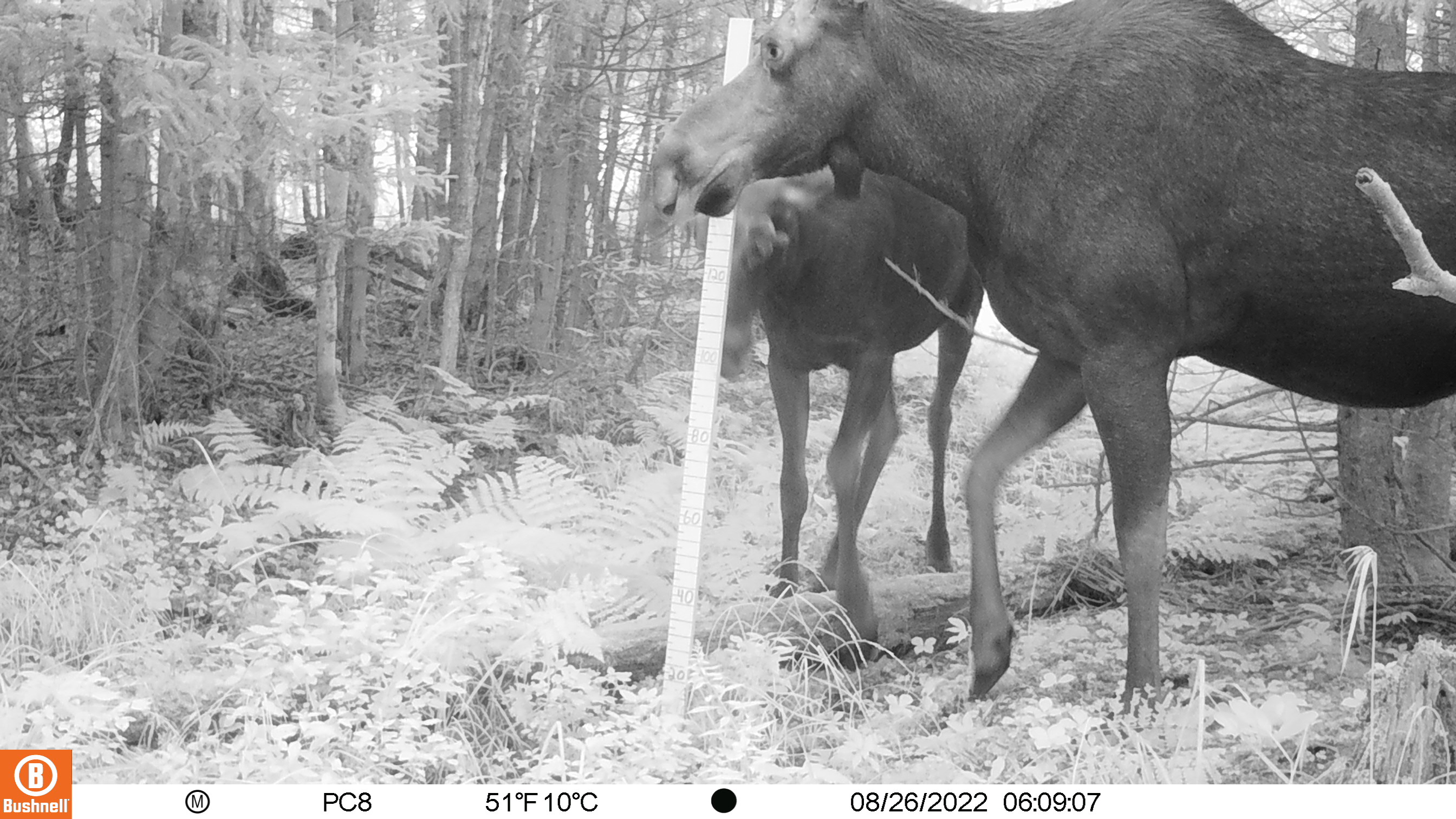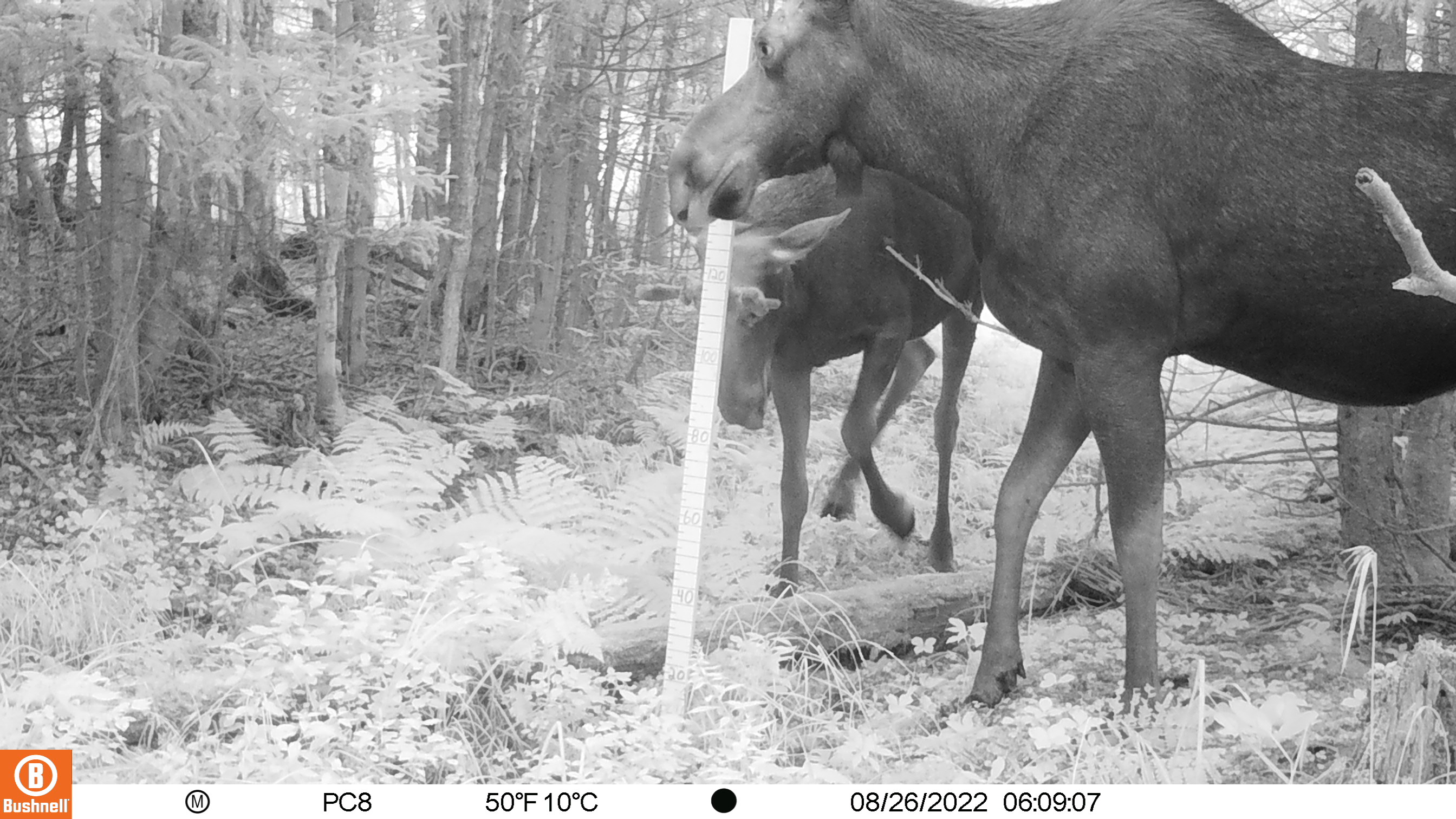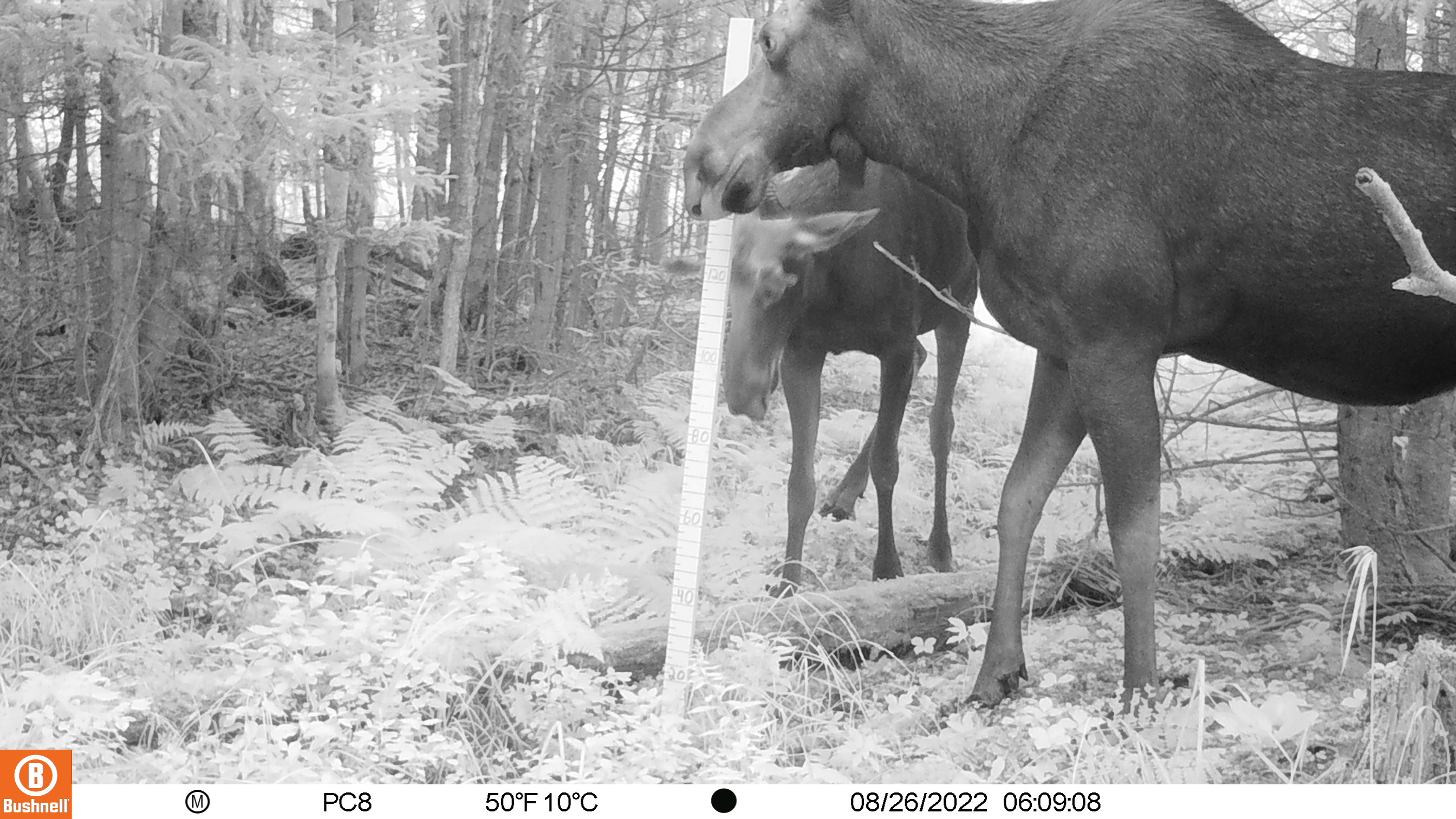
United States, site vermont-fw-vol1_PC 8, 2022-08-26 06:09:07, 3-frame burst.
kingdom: Animalia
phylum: Chordata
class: Mammalia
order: Artiodactyla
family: Cervidae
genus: Alces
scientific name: Alces alces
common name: moose